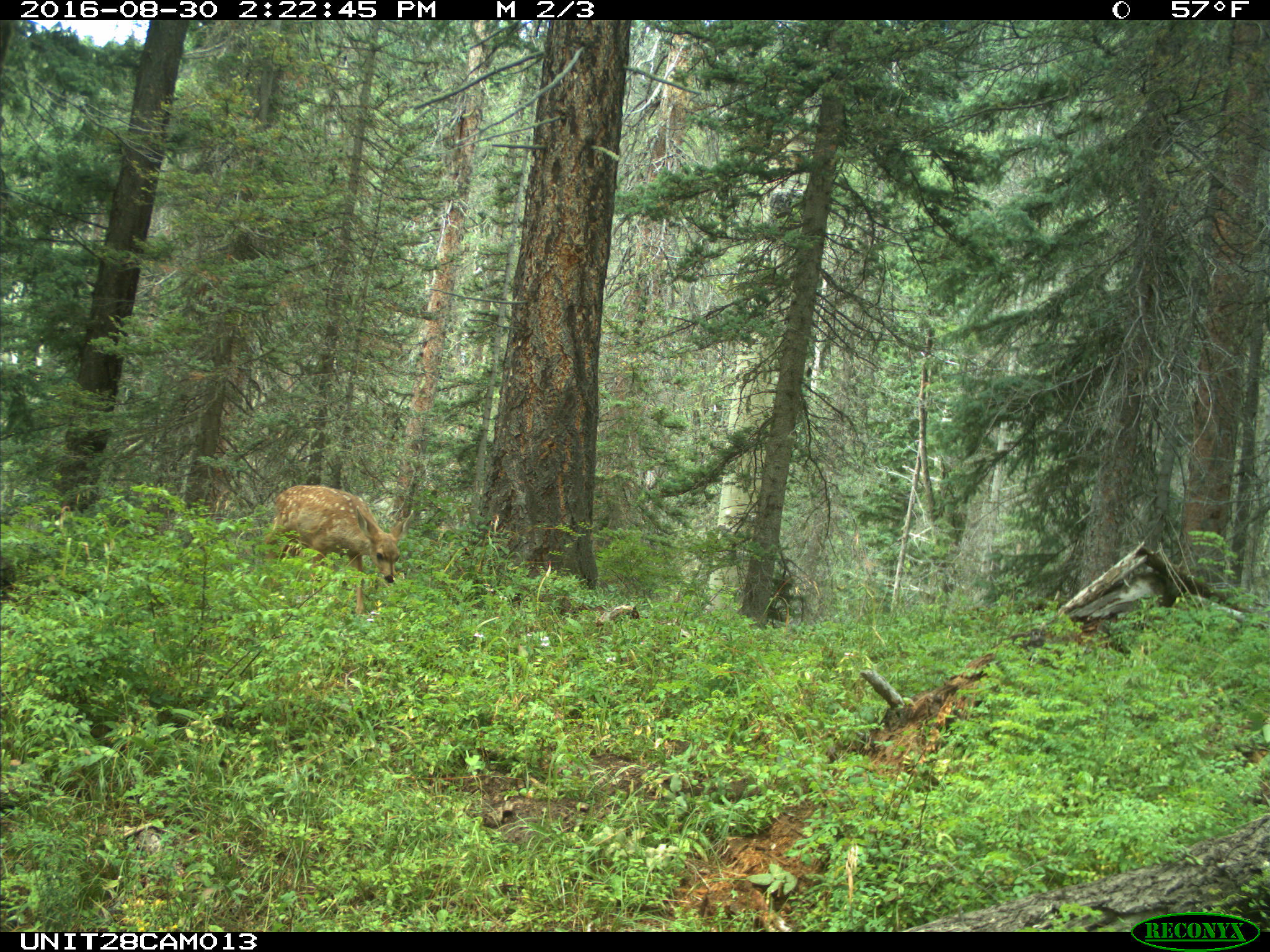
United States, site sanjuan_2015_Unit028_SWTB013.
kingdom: Animalia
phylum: Chordata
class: Mammalia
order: Artiodactyla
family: Cervidae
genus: Odocoileus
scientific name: Odocoileus hemionus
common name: mule deer